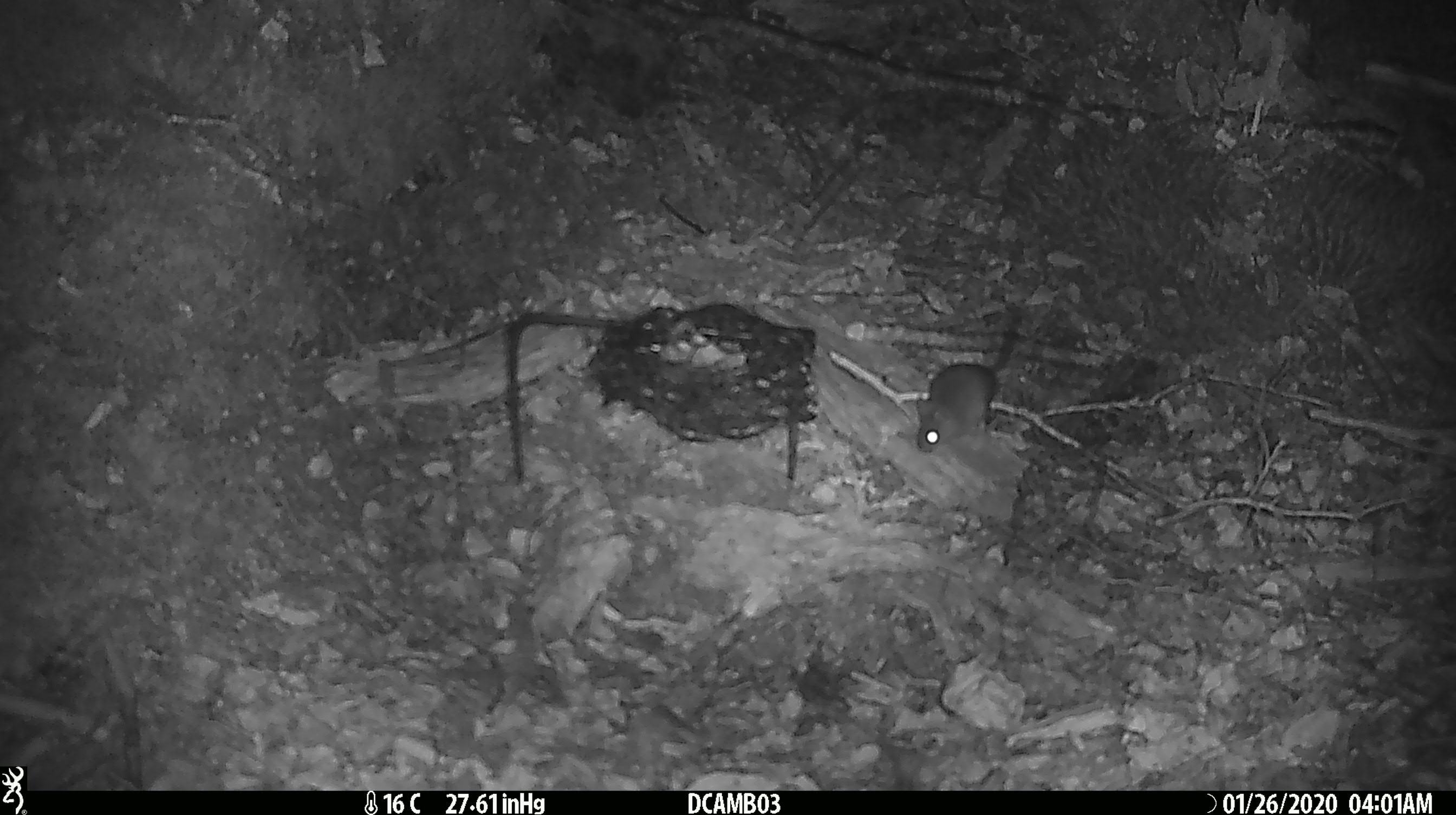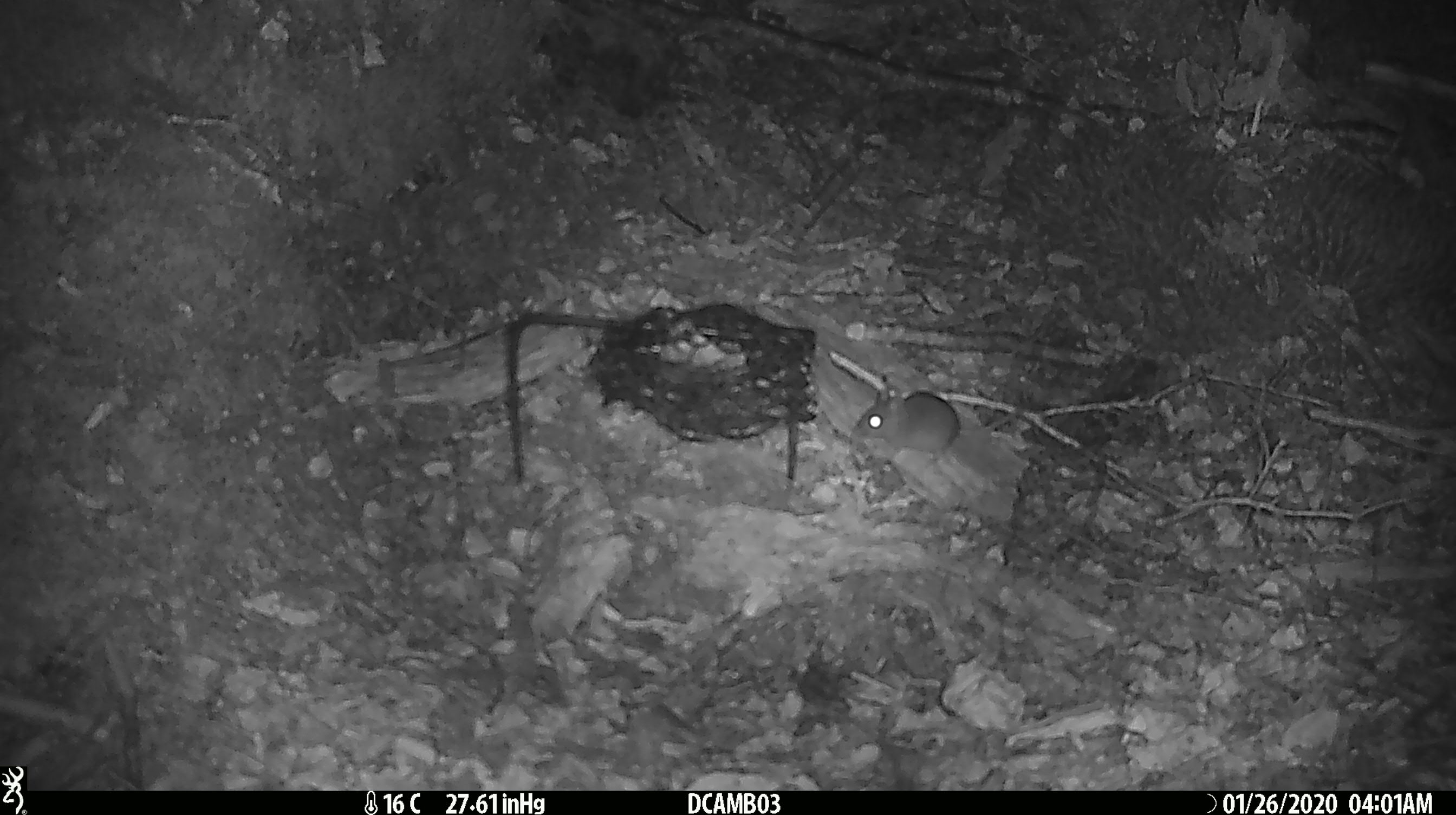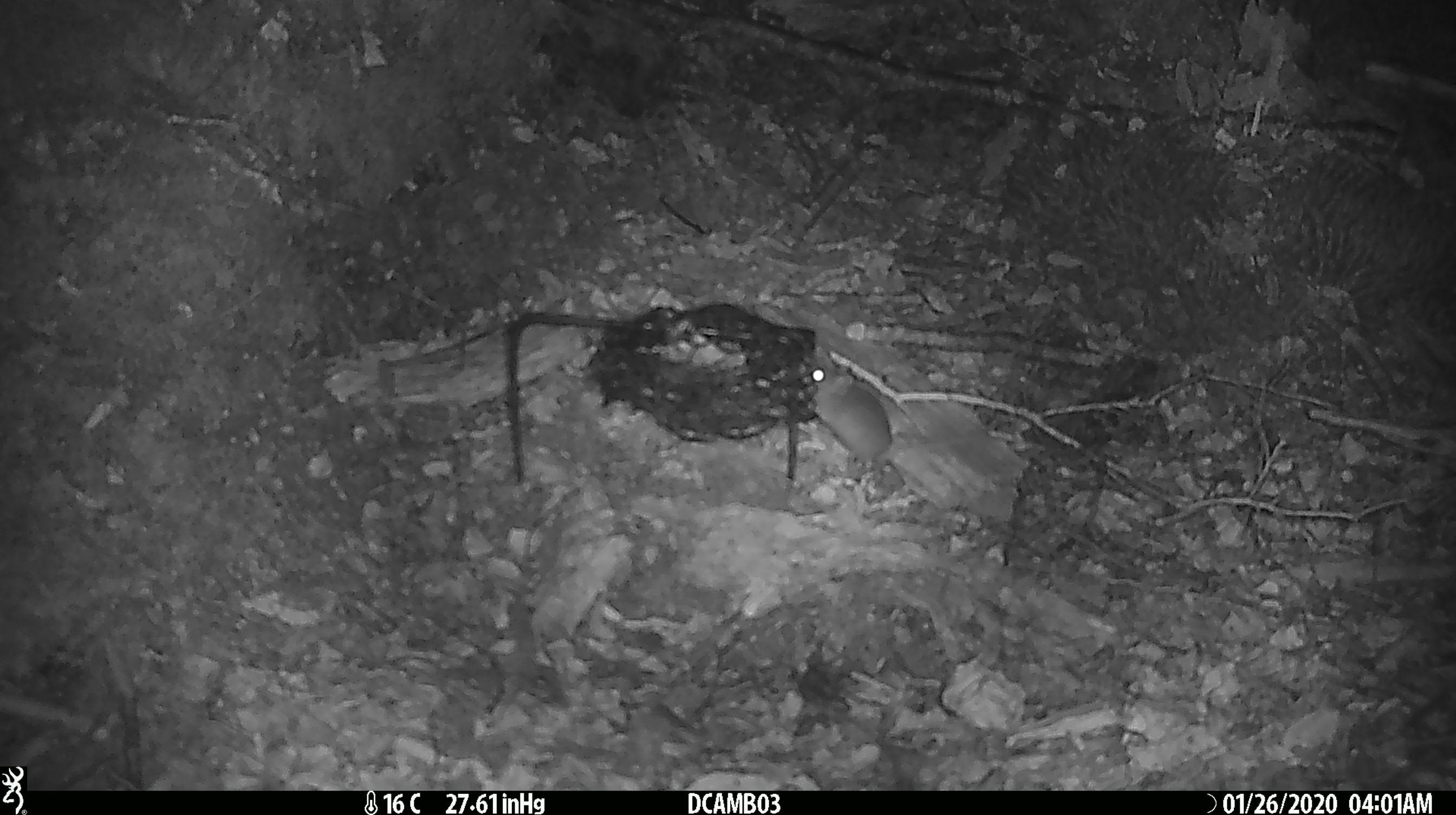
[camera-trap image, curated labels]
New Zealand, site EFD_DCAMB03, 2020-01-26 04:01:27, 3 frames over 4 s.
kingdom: Animalia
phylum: Chordata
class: Mammalia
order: Rodentia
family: Muridae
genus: Mus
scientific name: Mus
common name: mouse